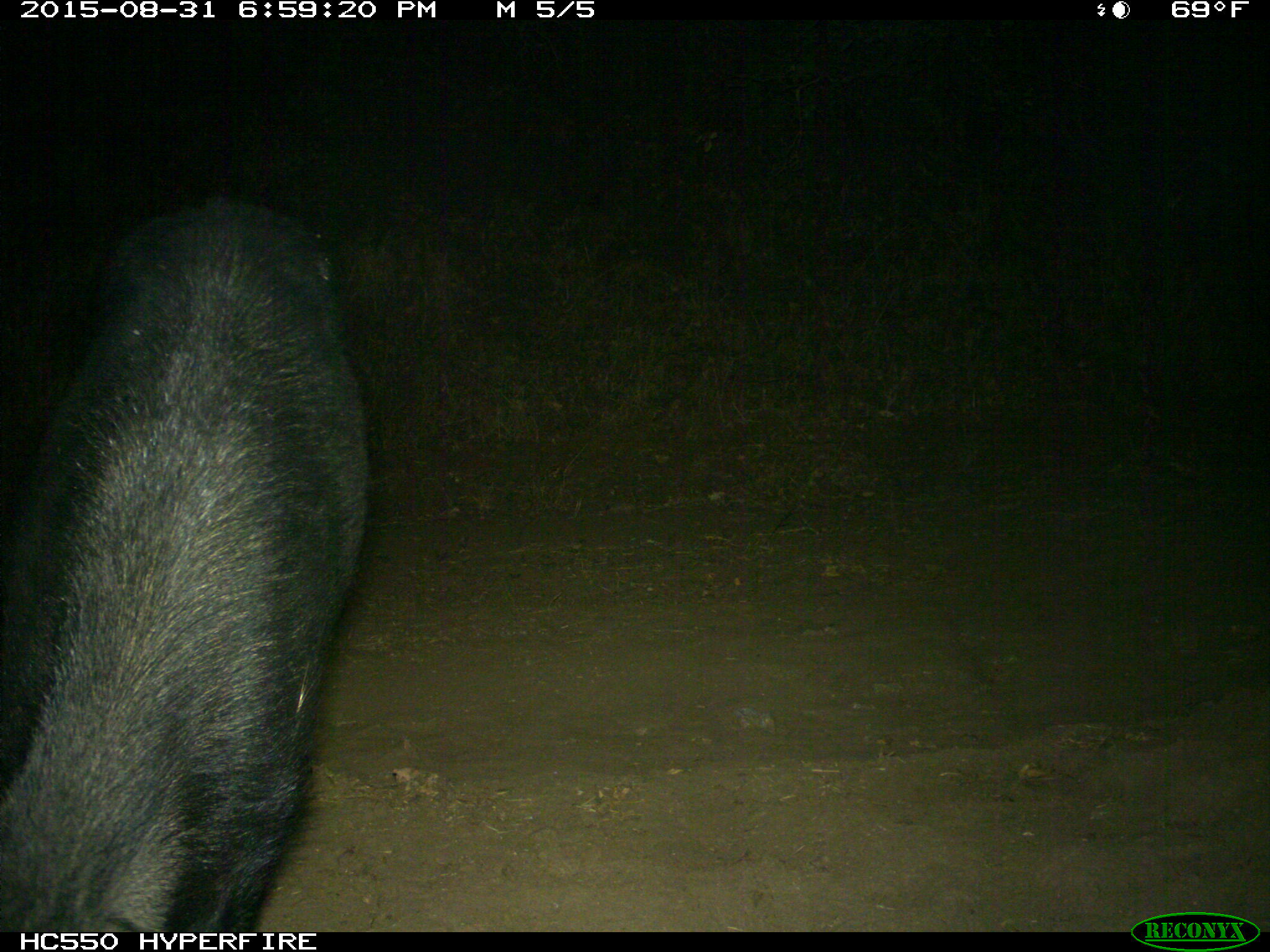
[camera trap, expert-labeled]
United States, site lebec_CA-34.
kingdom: Animalia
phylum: Chordata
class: Mammalia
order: Artiodactyla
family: Suidae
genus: Sus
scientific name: Sus scrofa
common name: wild boar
Sus scrofa (wild boar).